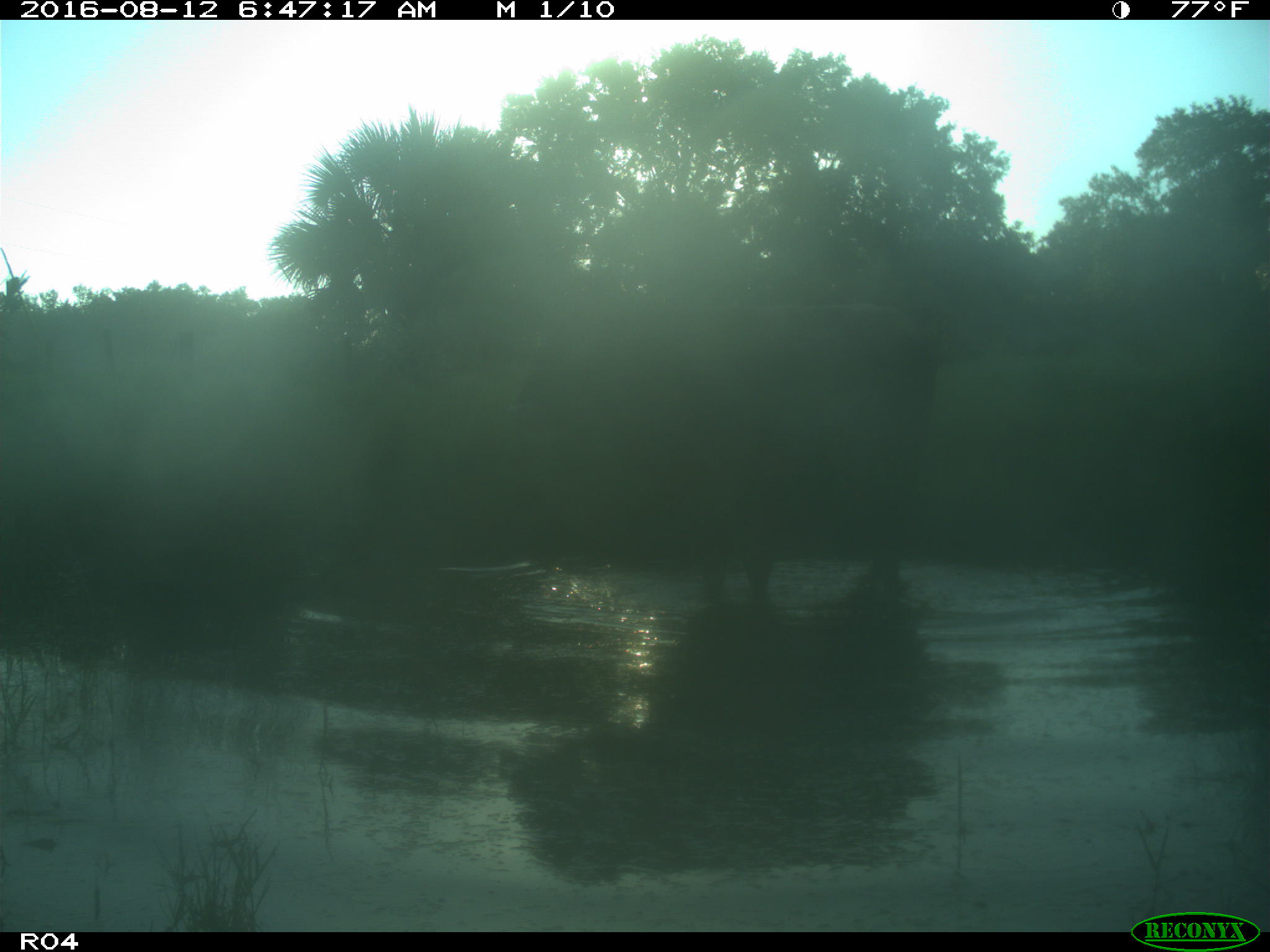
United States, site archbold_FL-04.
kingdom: Animalia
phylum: Chordata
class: Mammalia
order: Artiodactyla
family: Bovidae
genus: Bos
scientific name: Bos taurus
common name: domestic cow